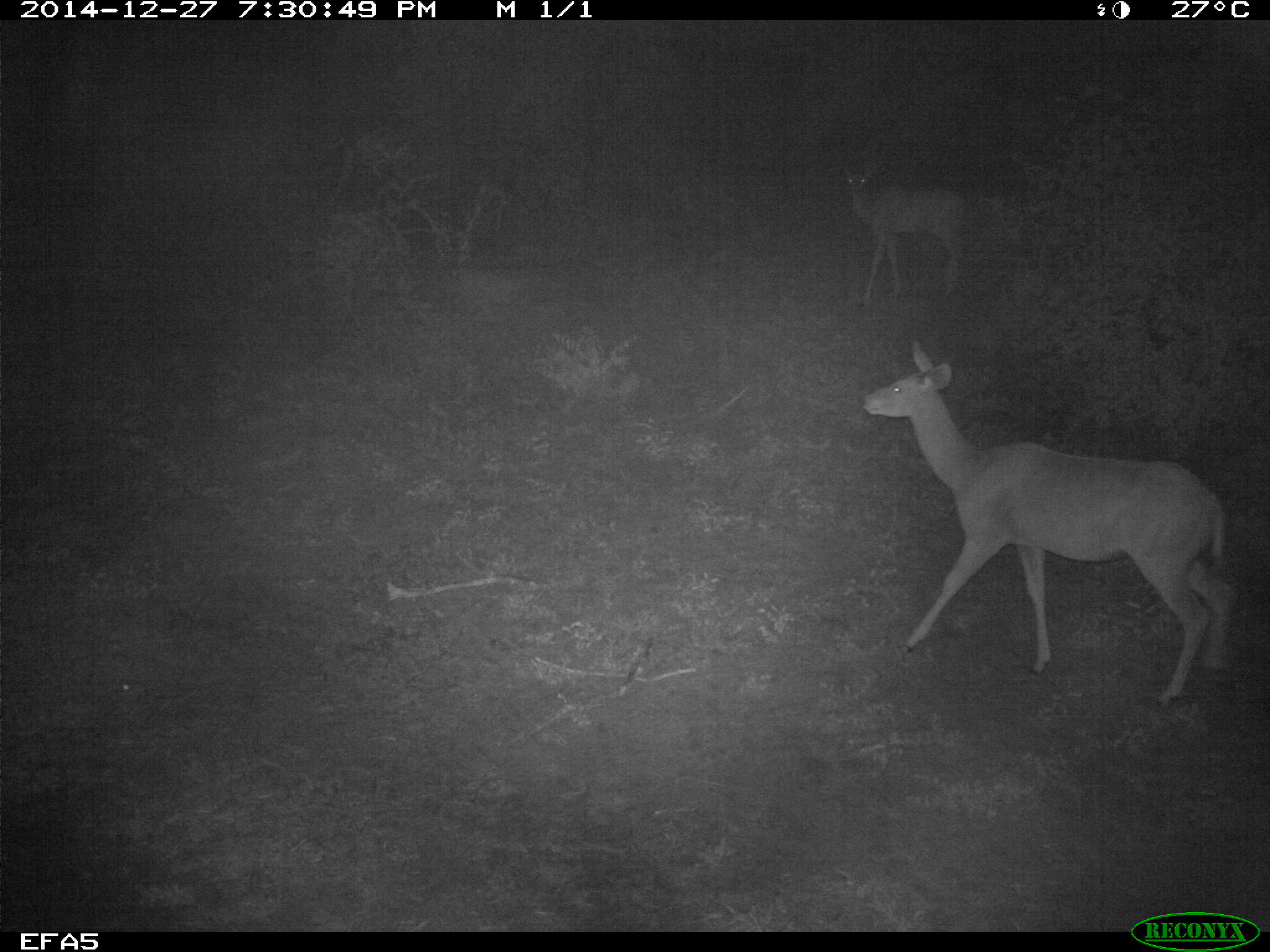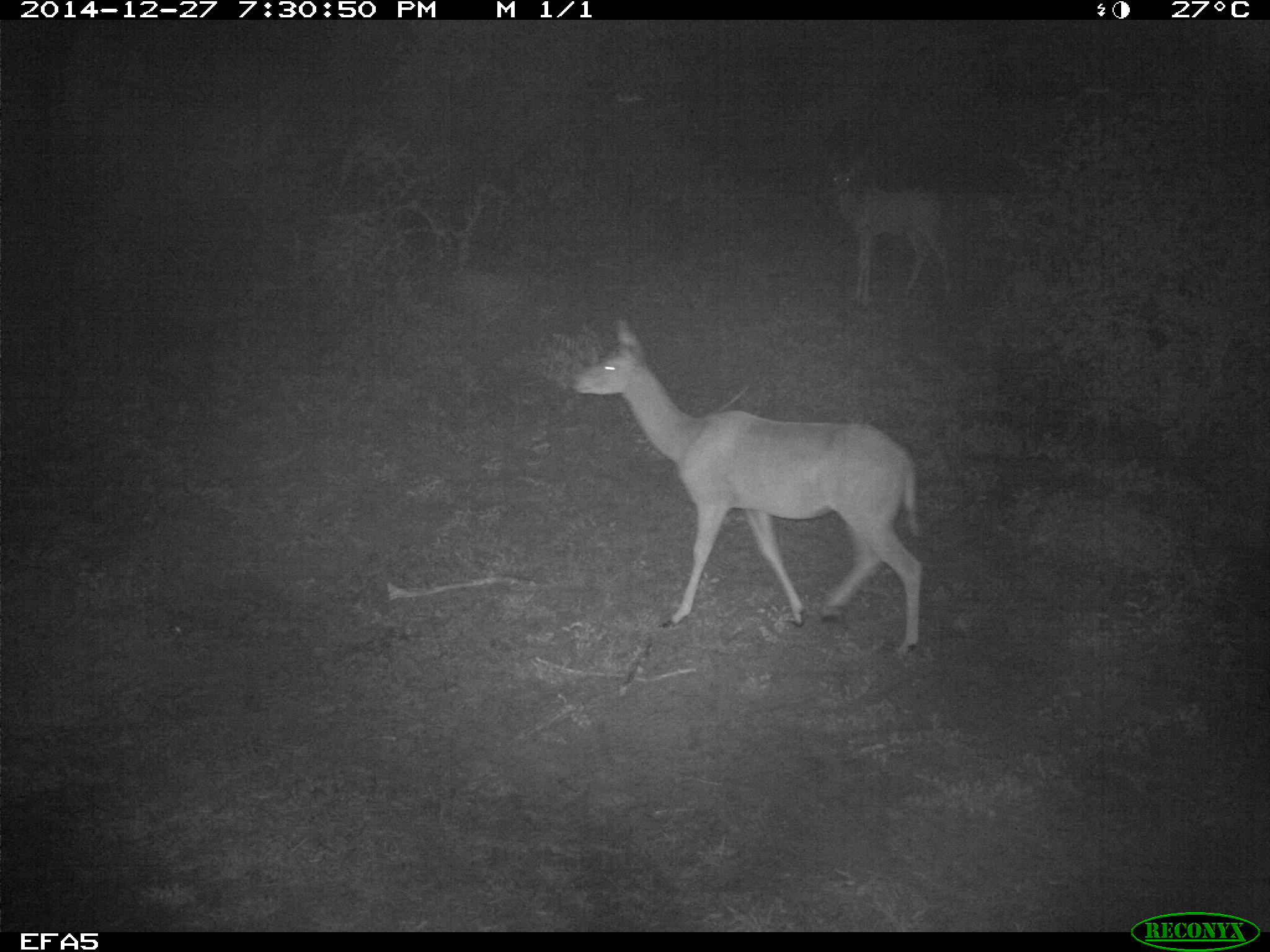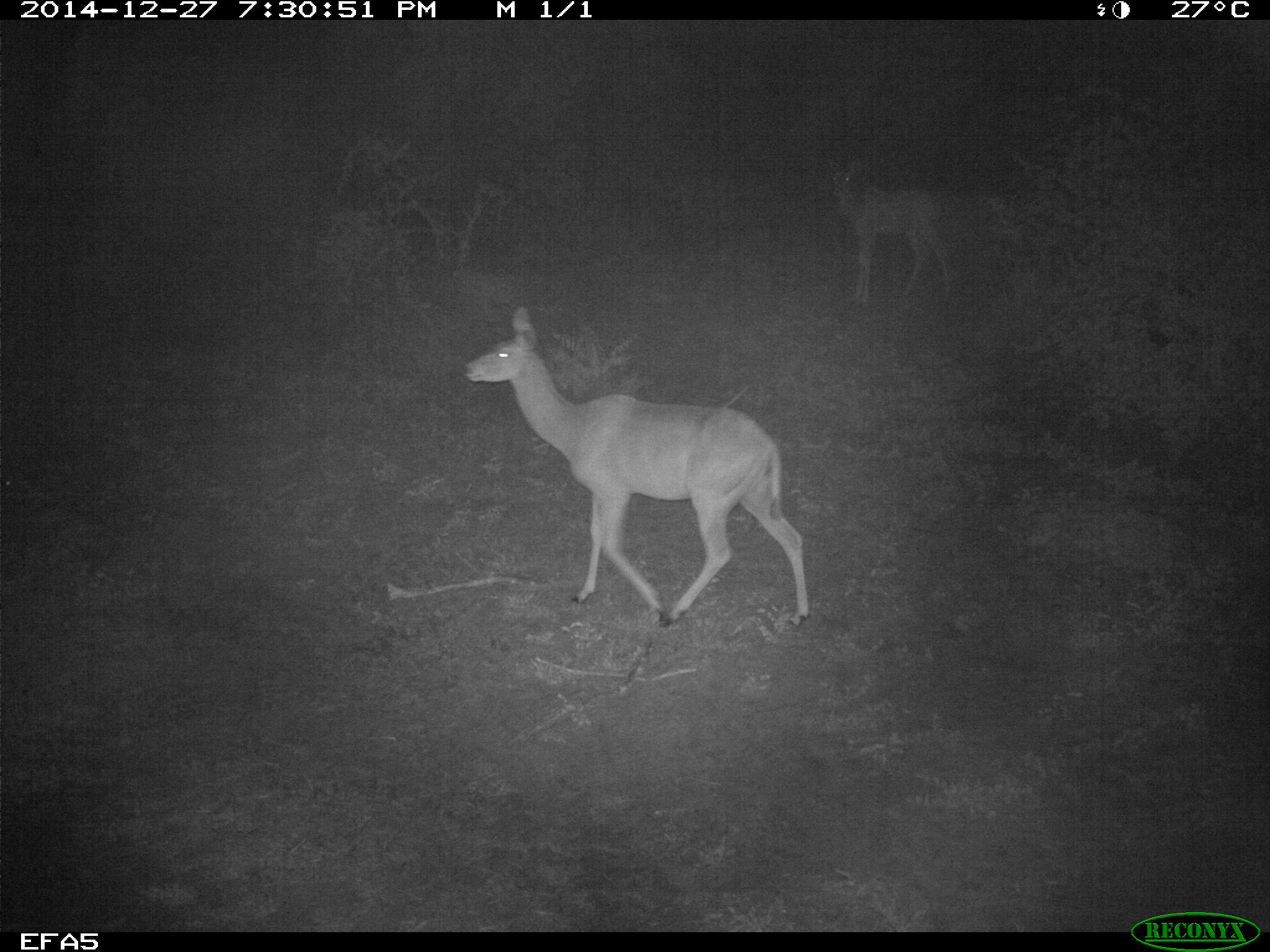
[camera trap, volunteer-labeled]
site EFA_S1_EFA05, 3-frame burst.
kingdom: Animalia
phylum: Chordata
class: Mammalia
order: Artiodactyla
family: Bovidae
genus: Aepyceros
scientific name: Aepyceros melampus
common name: impala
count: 2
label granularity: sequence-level